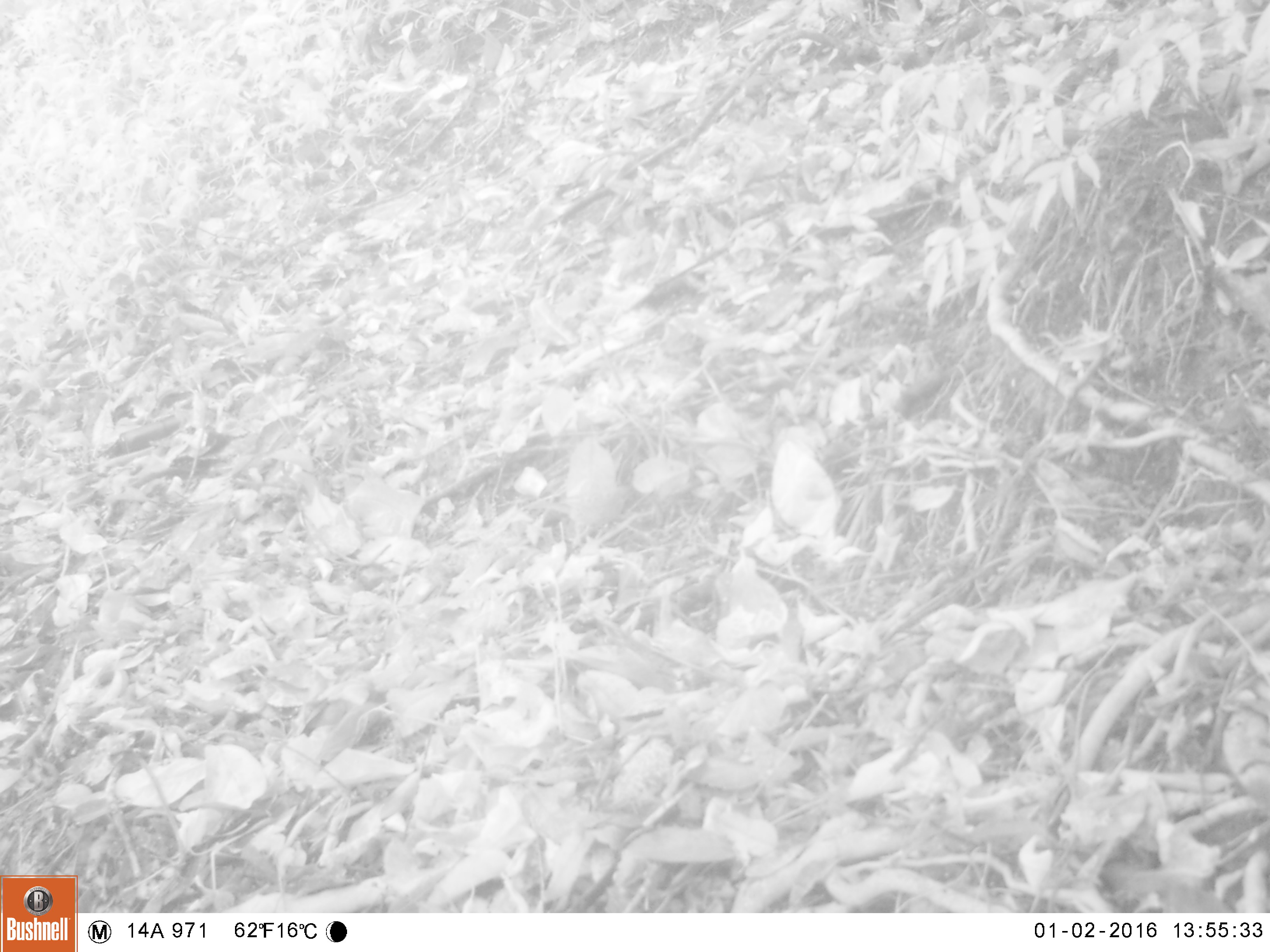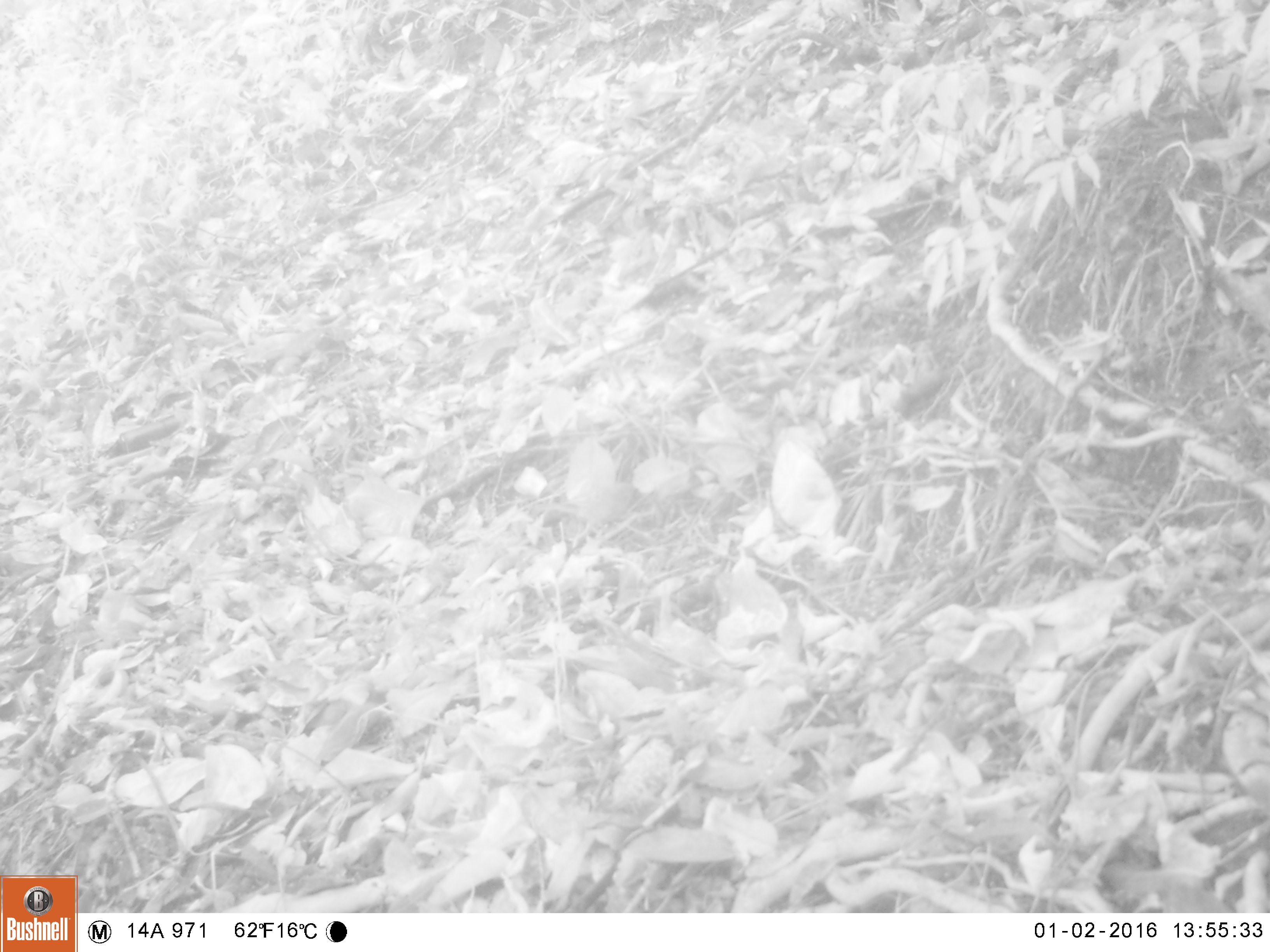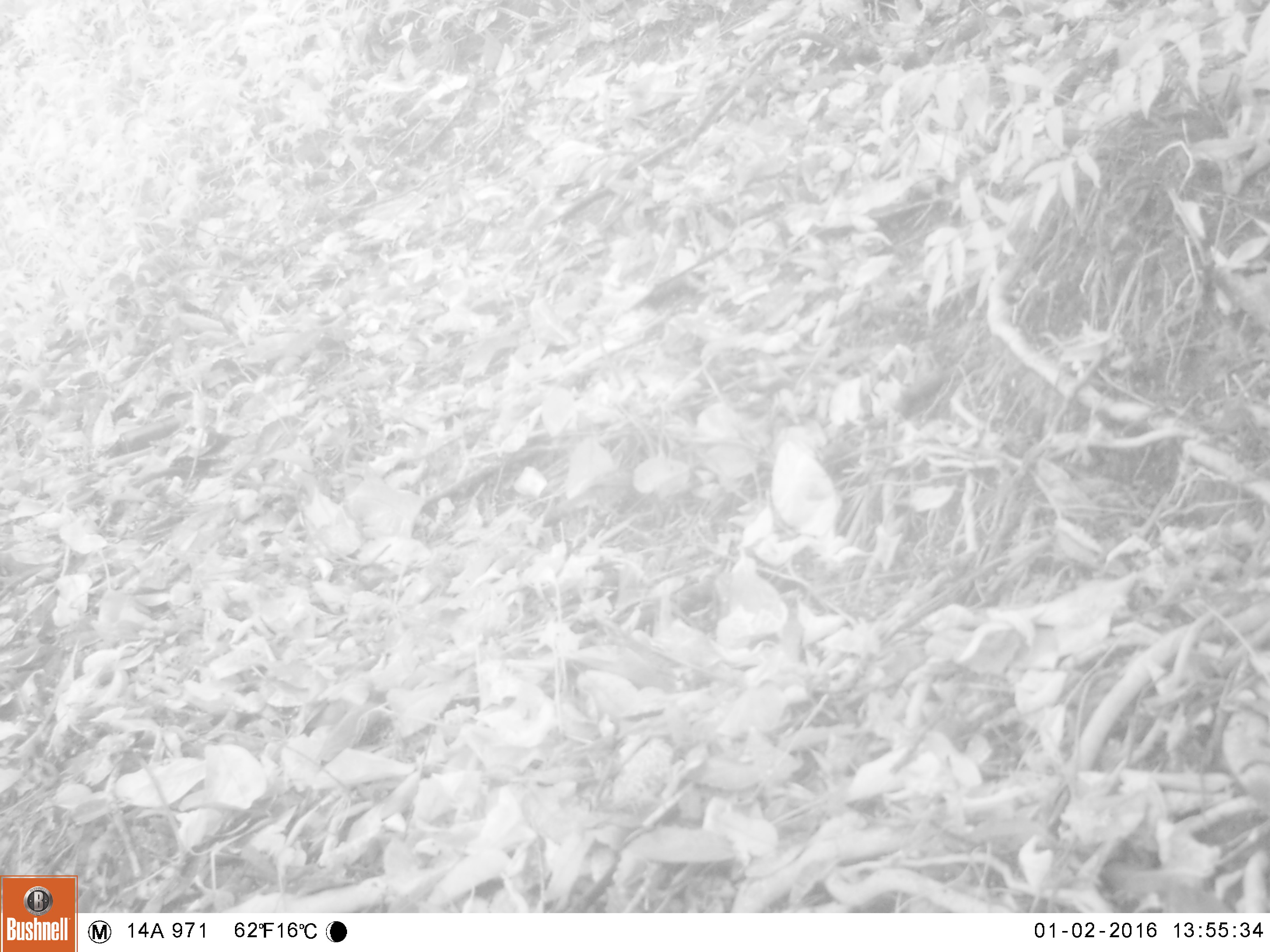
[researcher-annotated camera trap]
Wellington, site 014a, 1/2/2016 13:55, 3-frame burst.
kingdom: Animalia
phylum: Chordata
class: Aves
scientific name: Aves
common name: bird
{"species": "bird (Aves)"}